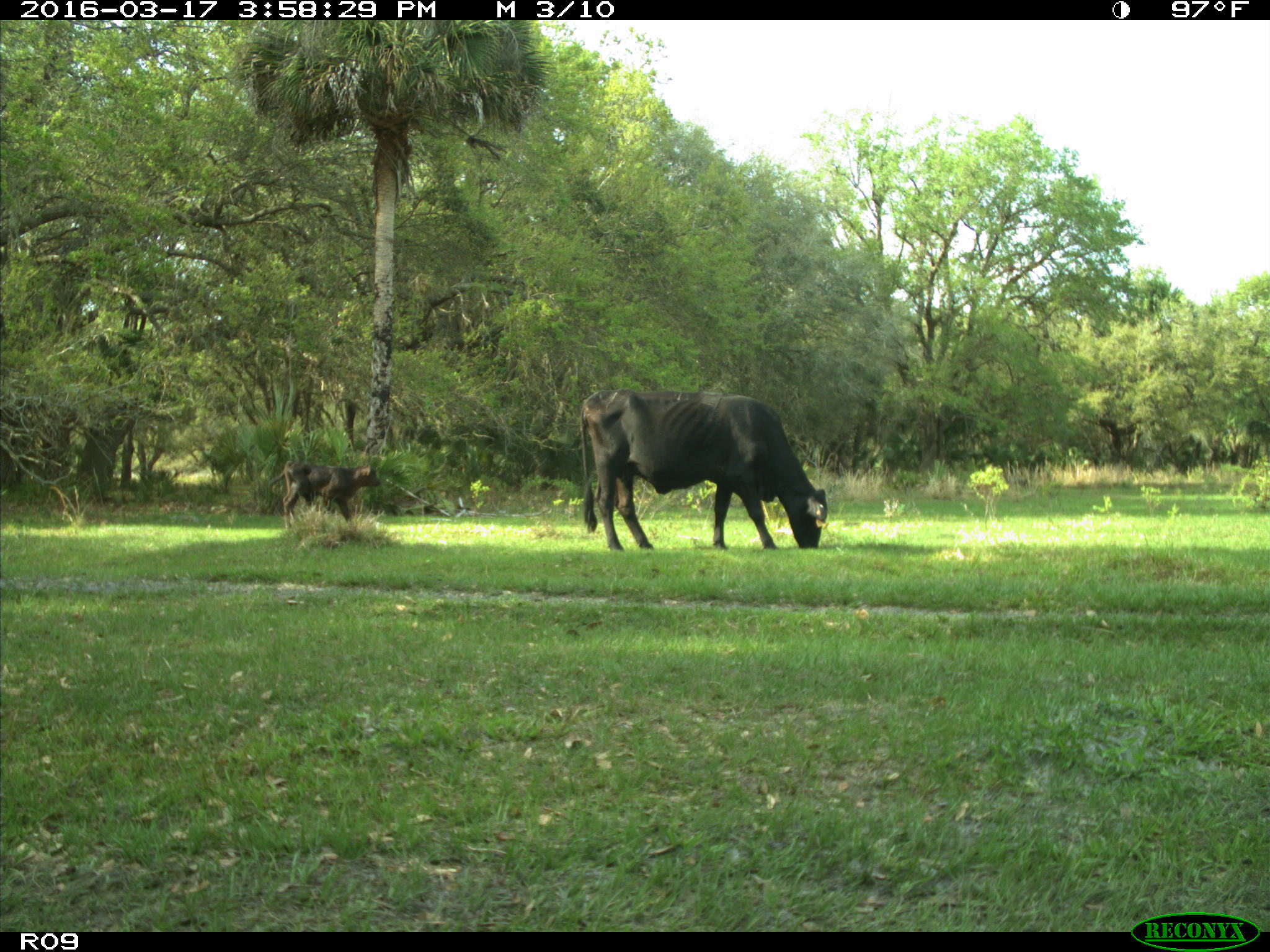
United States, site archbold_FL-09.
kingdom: Animalia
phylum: Chordata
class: Mammalia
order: Artiodactyla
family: Bovidae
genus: Bos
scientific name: Bos taurus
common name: domestic cow